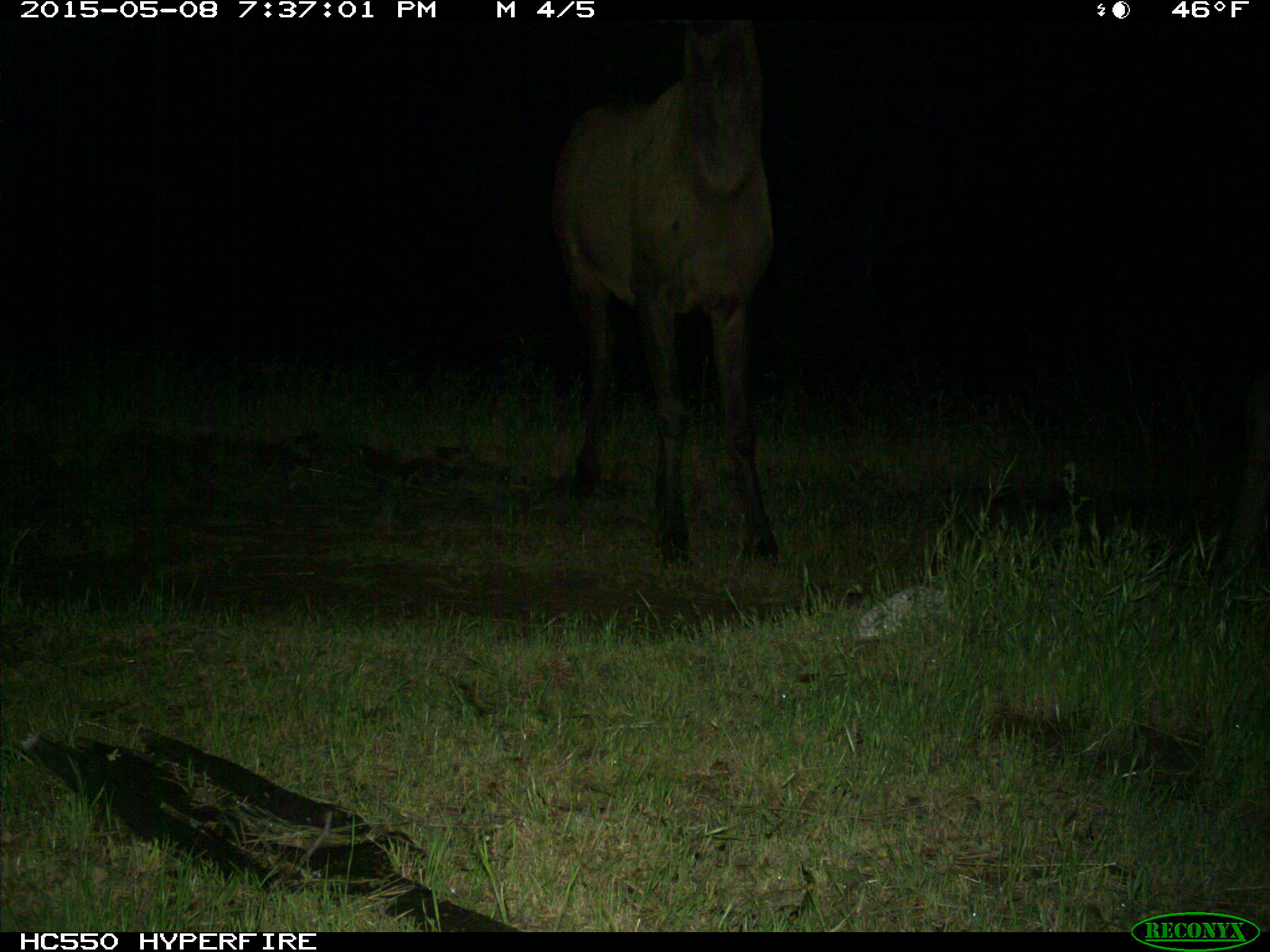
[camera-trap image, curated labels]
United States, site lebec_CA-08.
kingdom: Animalia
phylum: Chordata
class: Mammalia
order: Artiodactyla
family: Cervidae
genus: Cervus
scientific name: Cervus canadensis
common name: elk